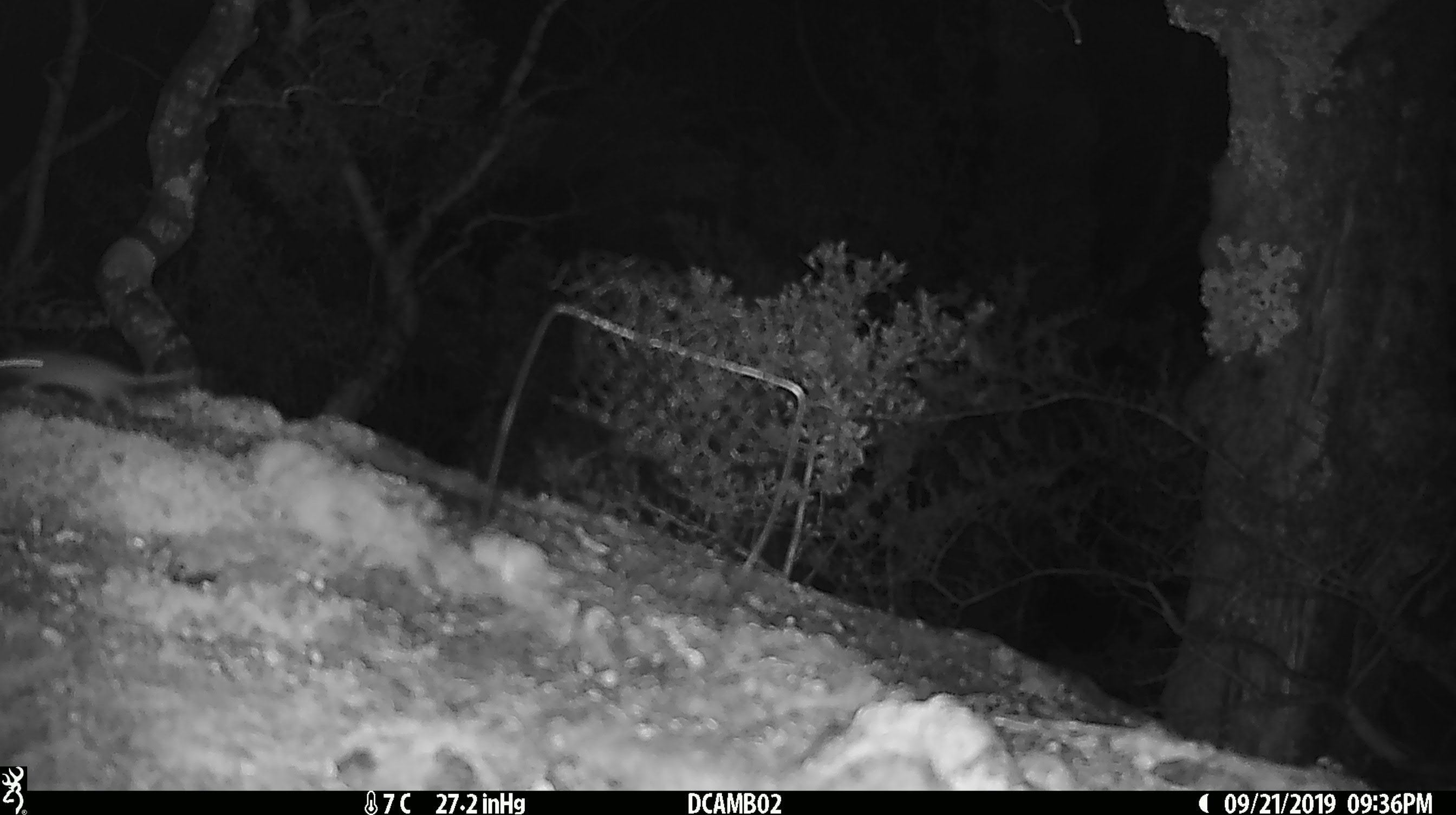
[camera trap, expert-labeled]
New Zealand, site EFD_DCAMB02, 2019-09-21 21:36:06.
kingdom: Animalia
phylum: Chordata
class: Mammalia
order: Rodentia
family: Muridae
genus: Mus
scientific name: Mus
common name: mouse